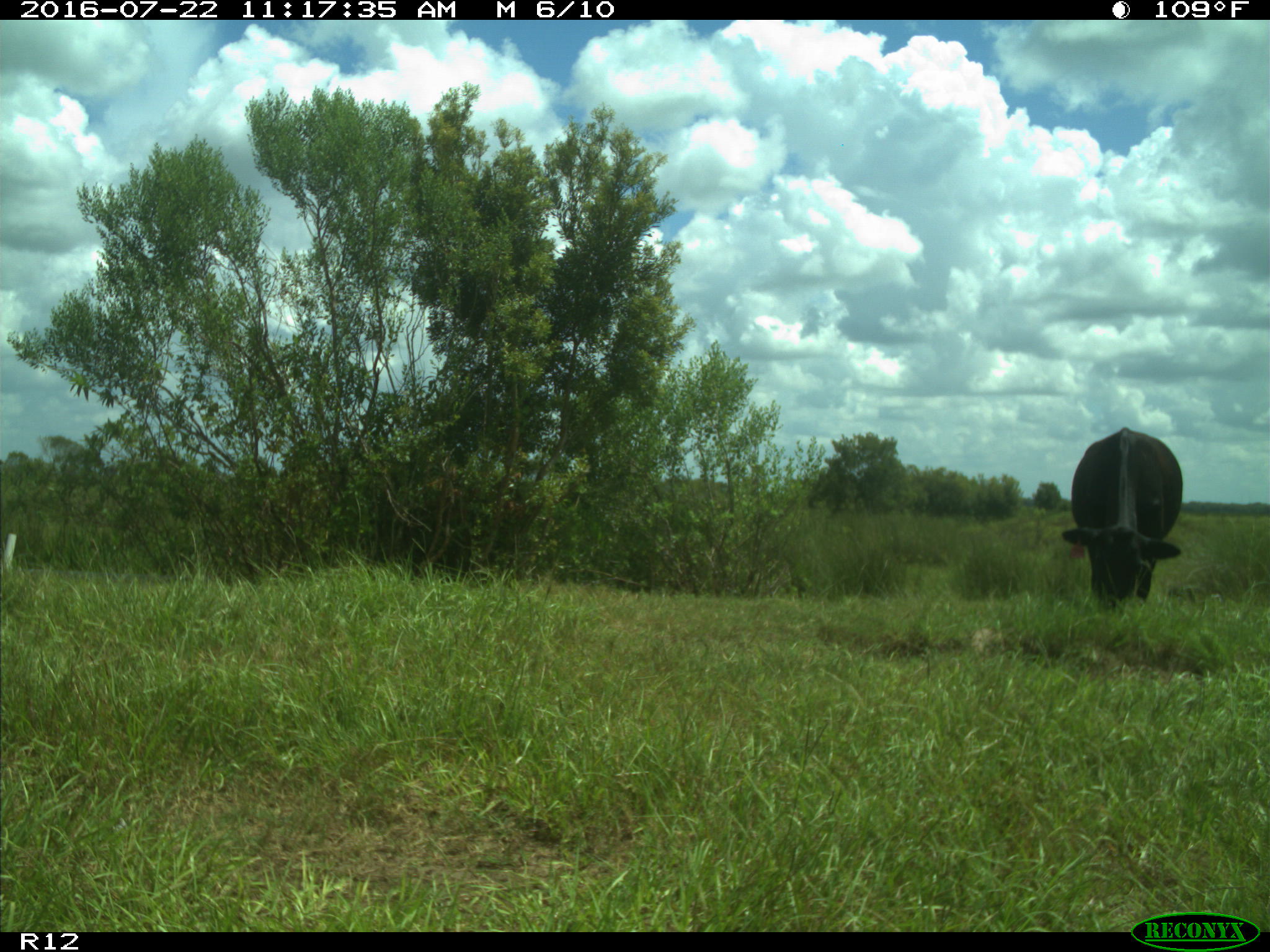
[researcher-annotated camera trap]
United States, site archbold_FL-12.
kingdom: Animalia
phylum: Chordata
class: Mammalia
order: Artiodactyla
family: Bovidae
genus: Bos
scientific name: Bos taurus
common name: domestic cow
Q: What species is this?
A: Bos taurus (domestic cow).